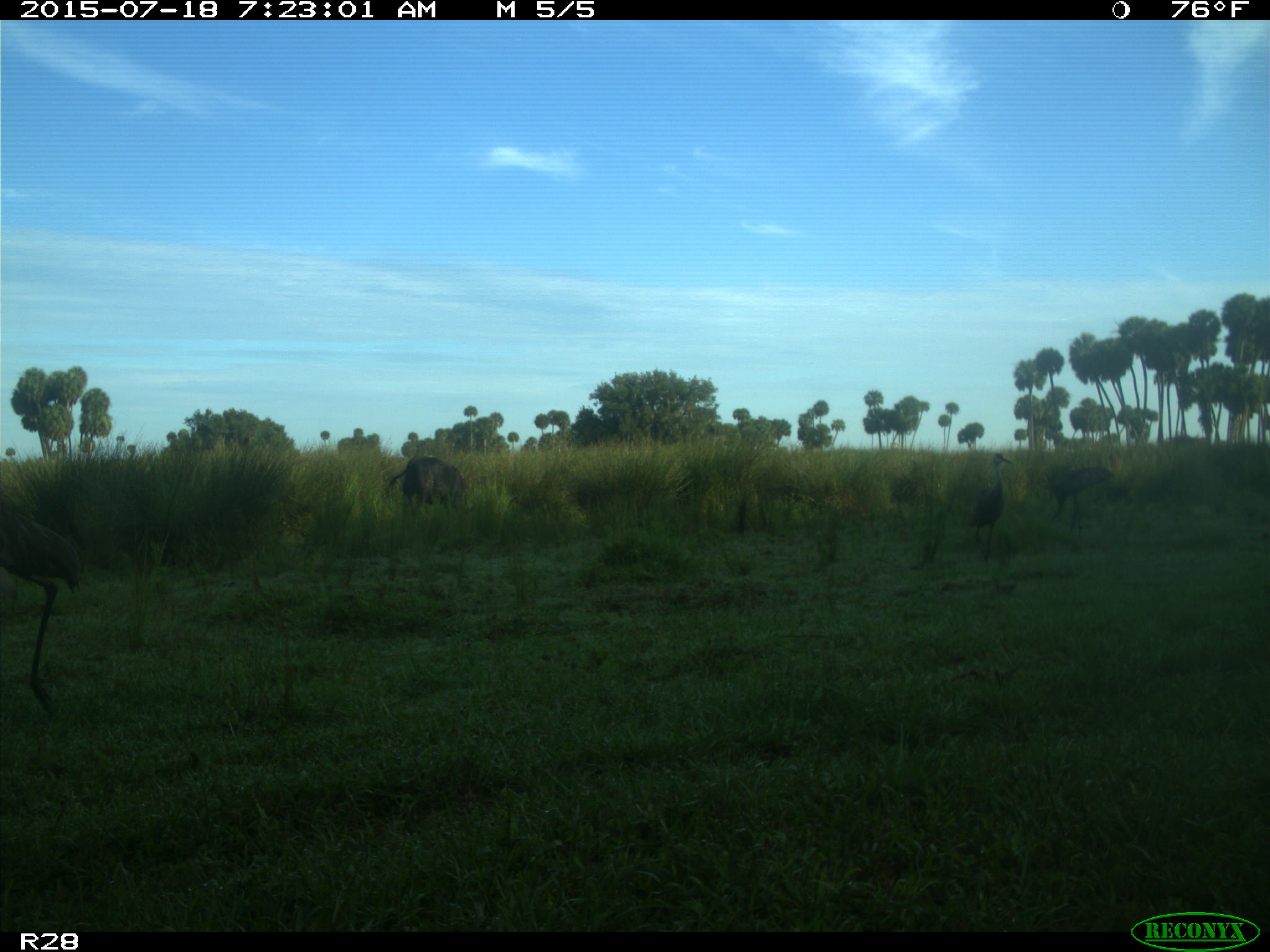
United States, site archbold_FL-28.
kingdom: Animalia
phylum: Chordata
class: Mammalia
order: Artiodactyla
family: Bovidae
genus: Bos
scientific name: Bos taurus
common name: domestic cow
Bos taurus (domestic cow).